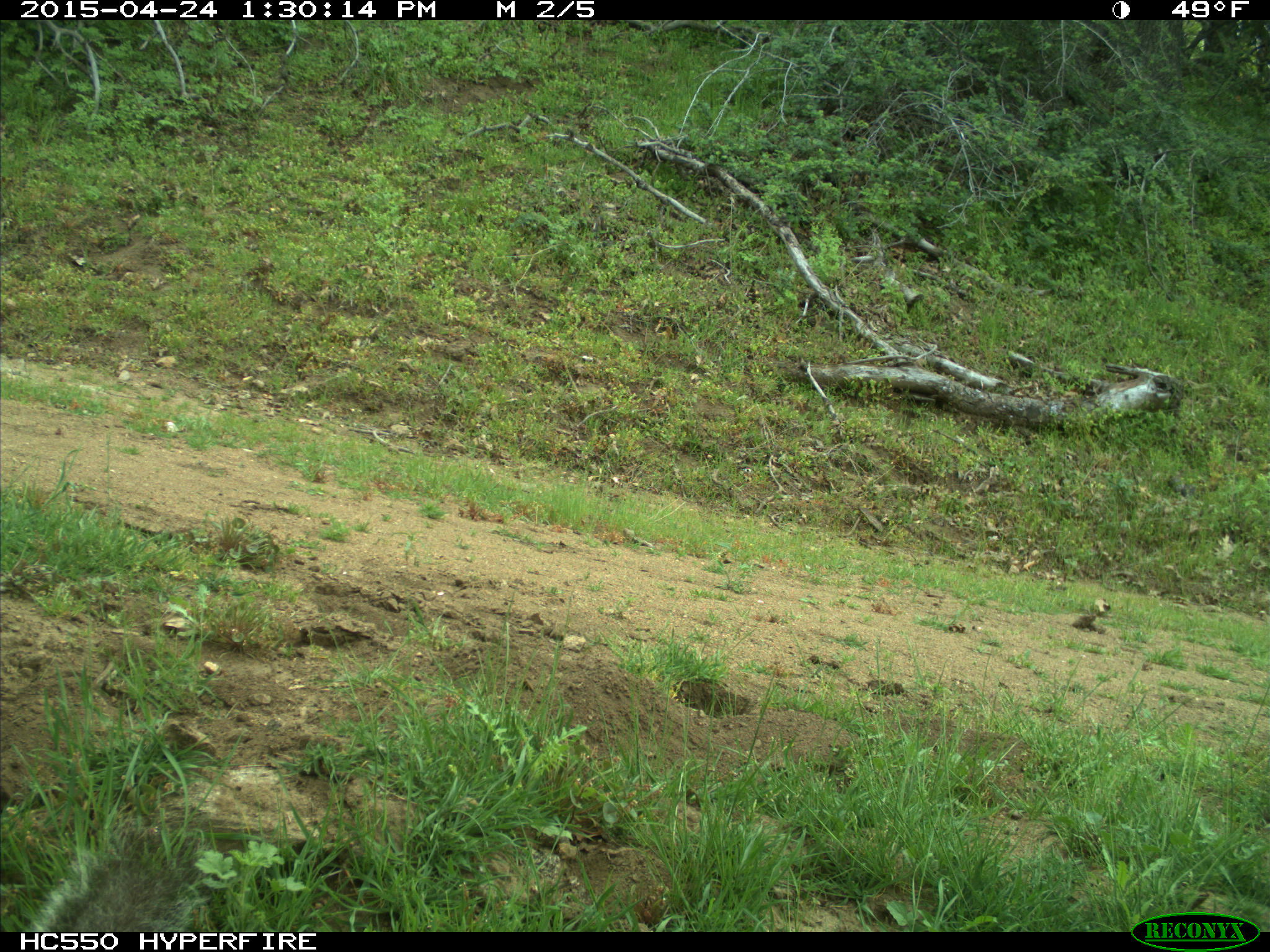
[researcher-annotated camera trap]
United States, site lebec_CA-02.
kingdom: Animalia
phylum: Chordata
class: Mammalia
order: Rodentia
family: Sciuridae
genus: Sciurus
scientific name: Sciurus carolinensis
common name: eastern gray squirrel